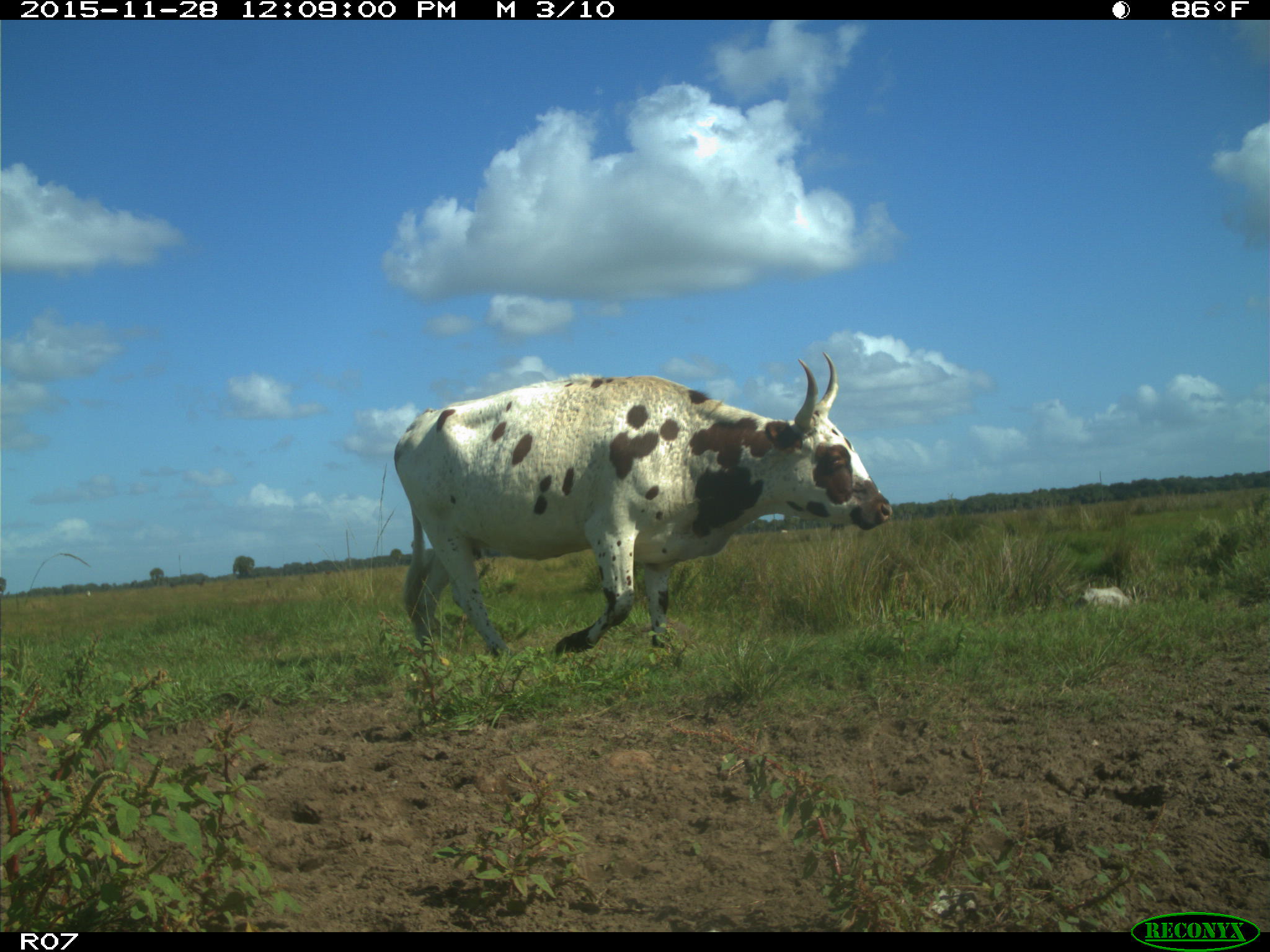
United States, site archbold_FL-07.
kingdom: Animalia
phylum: Chordata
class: Mammalia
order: Artiodactyla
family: Bovidae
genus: Bos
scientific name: Bos taurus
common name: domestic cow